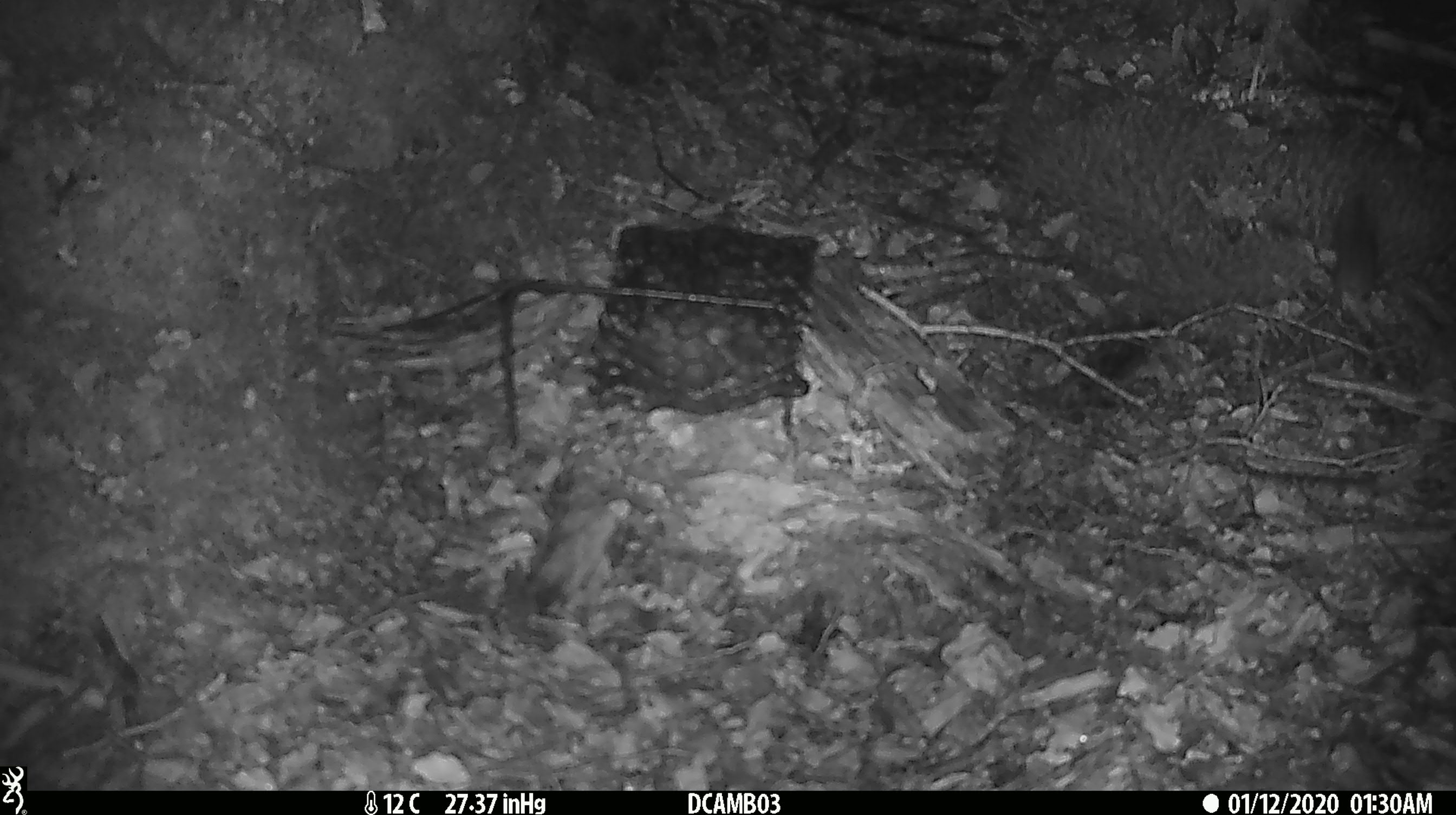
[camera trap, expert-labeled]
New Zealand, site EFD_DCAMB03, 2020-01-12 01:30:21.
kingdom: Animalia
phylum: Chordata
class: Mammalia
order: Rodentia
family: Muridae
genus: Mus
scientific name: Mus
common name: mouse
Mouse (Mus).